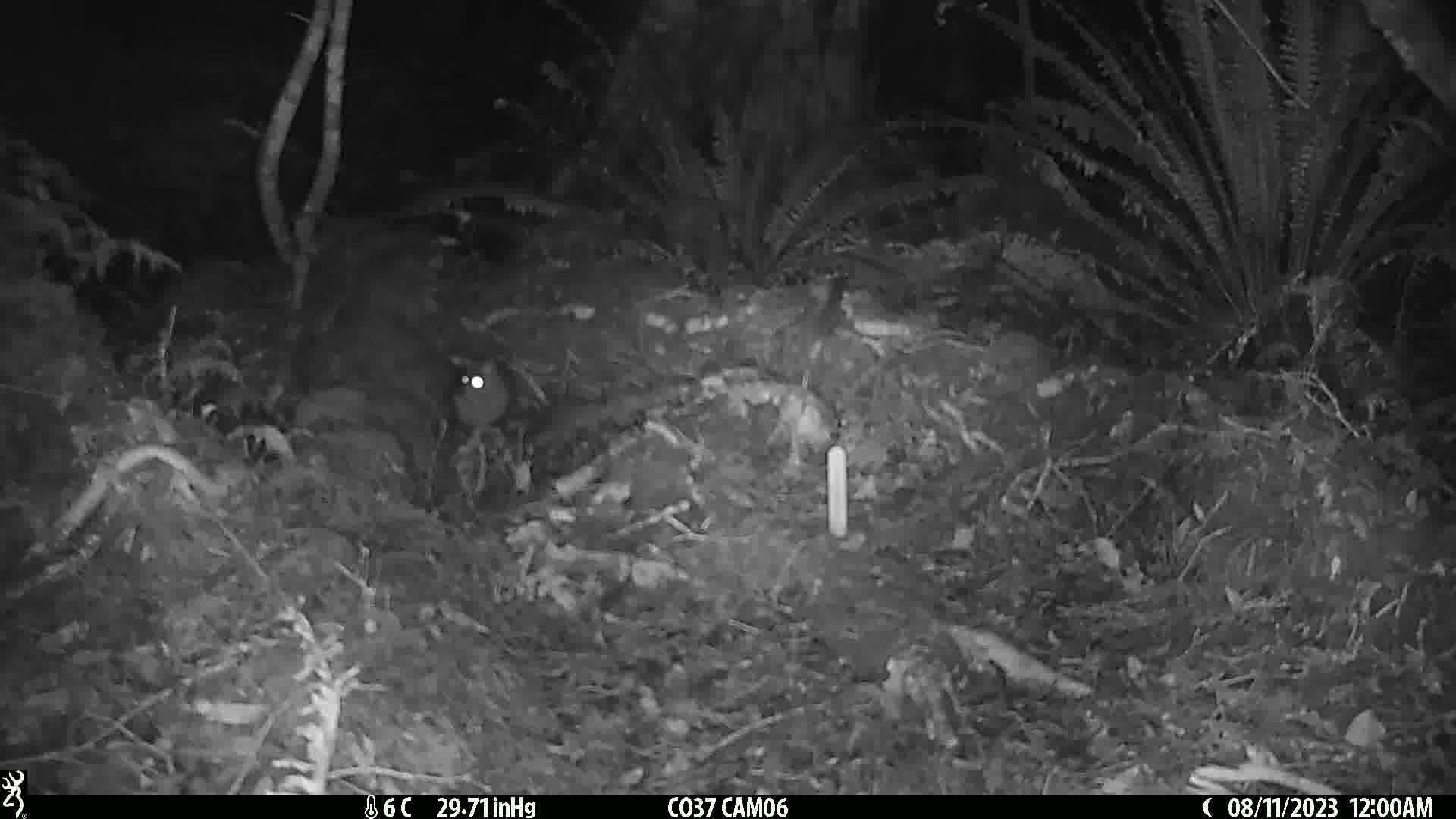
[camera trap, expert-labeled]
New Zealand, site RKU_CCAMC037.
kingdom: Animalia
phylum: Chordata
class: Mammalia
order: Rodentia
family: Muridae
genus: Rattus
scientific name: Rattus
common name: rat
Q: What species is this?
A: Rat (Rattus).